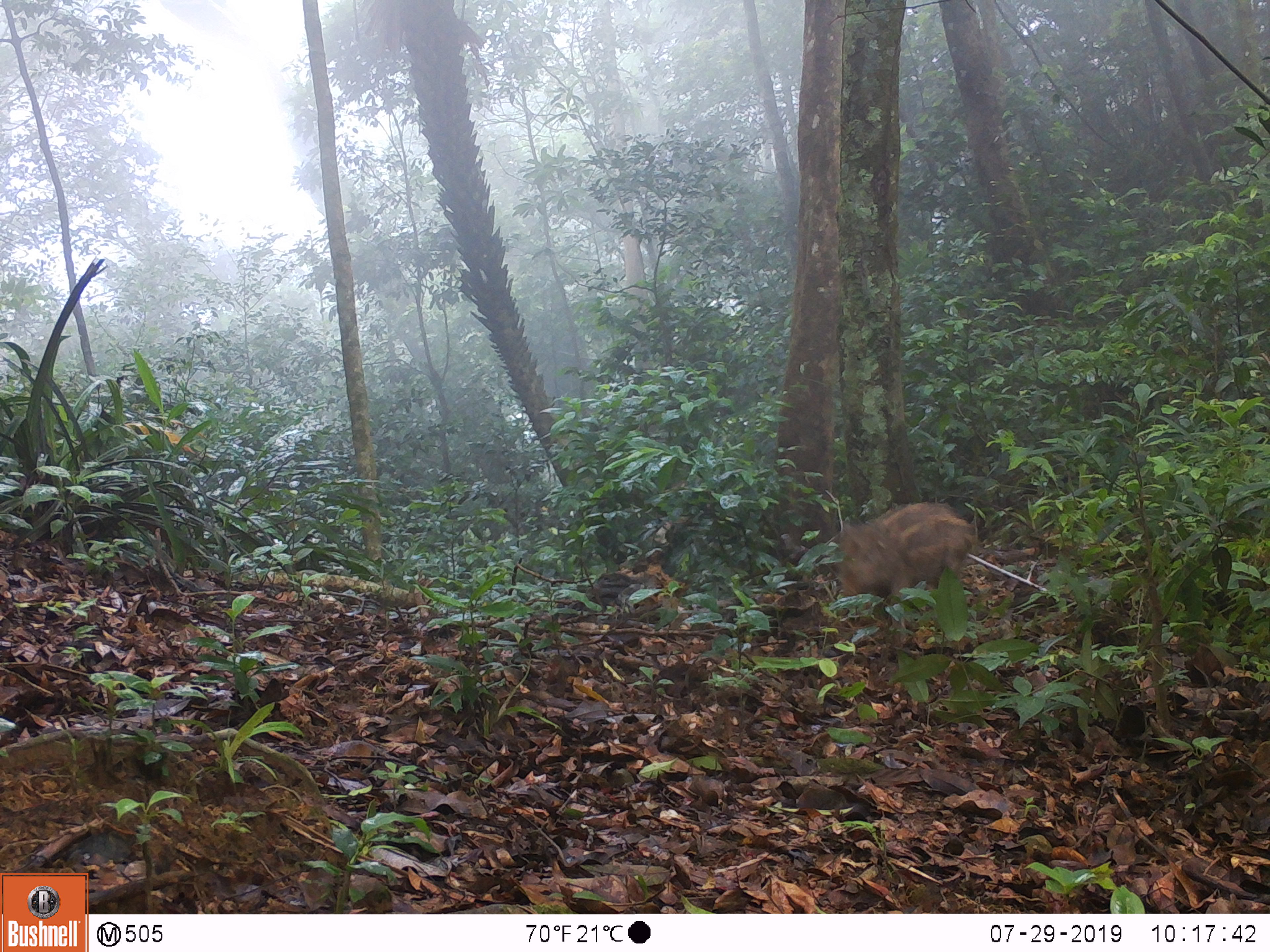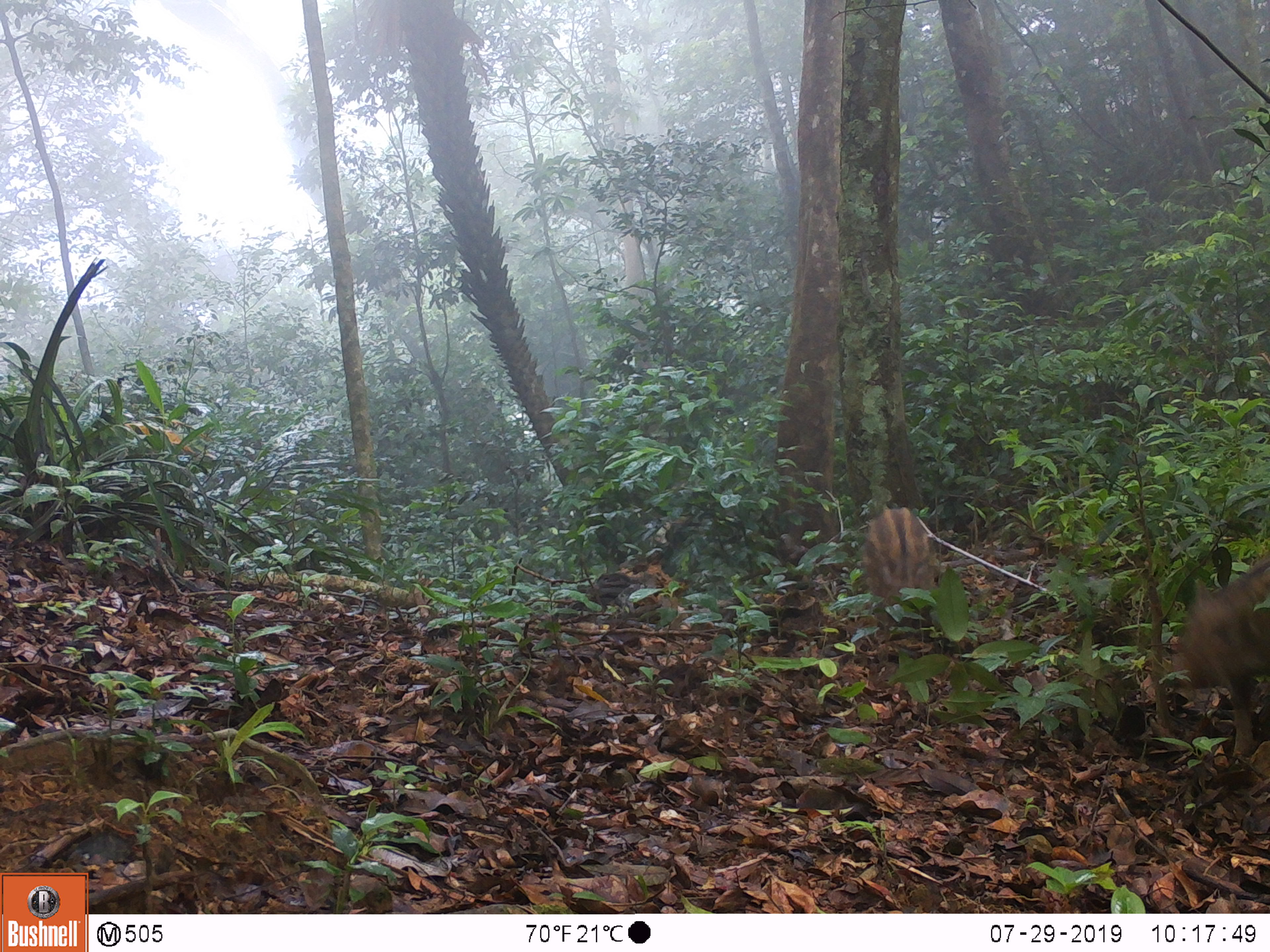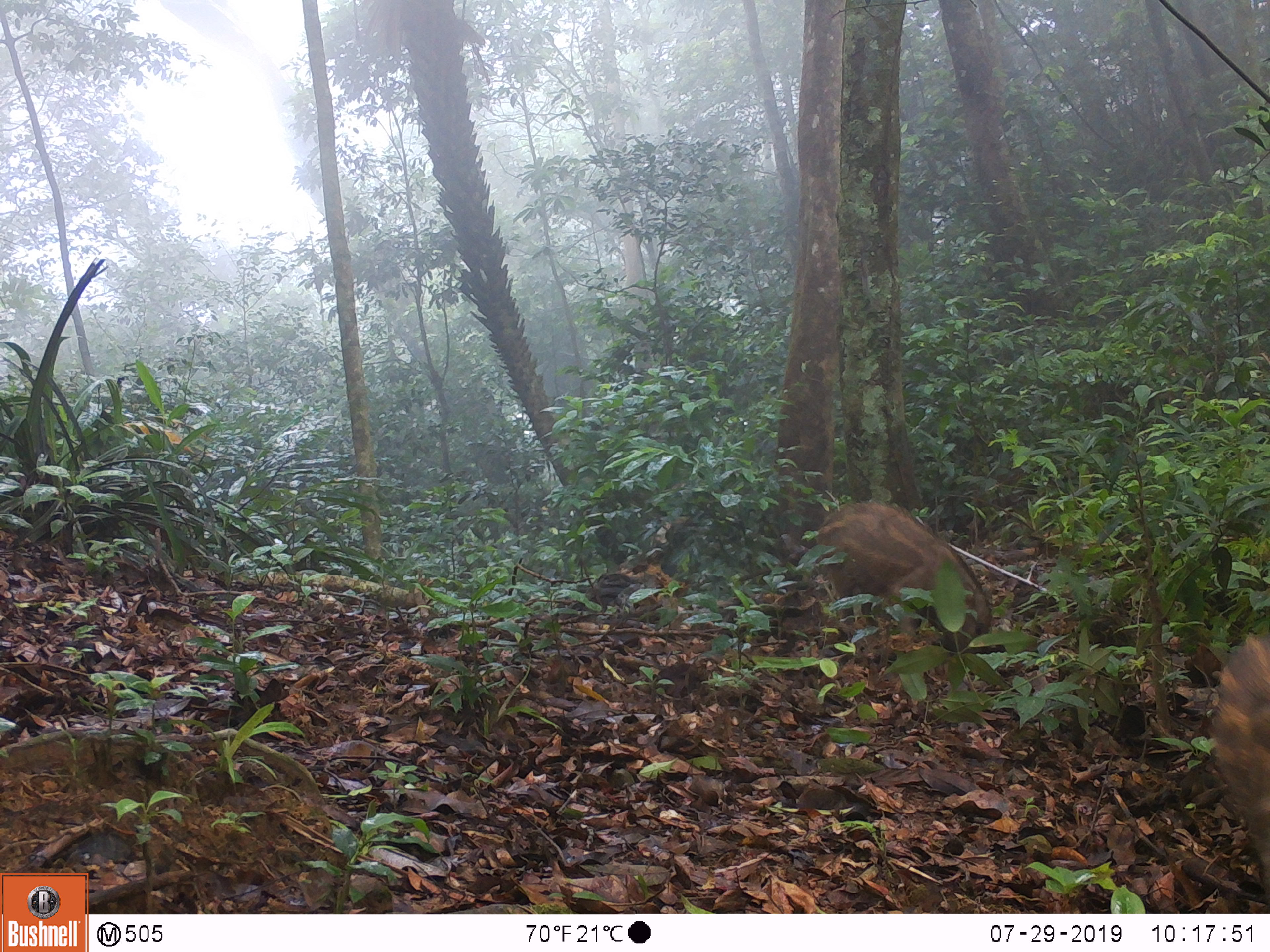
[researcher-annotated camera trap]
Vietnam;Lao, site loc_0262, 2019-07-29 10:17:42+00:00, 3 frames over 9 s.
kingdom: Animalia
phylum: Chordata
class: Mammalia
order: Artiodactyla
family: Suidae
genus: Sus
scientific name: Sus scrofa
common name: eurasian wild pig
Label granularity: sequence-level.